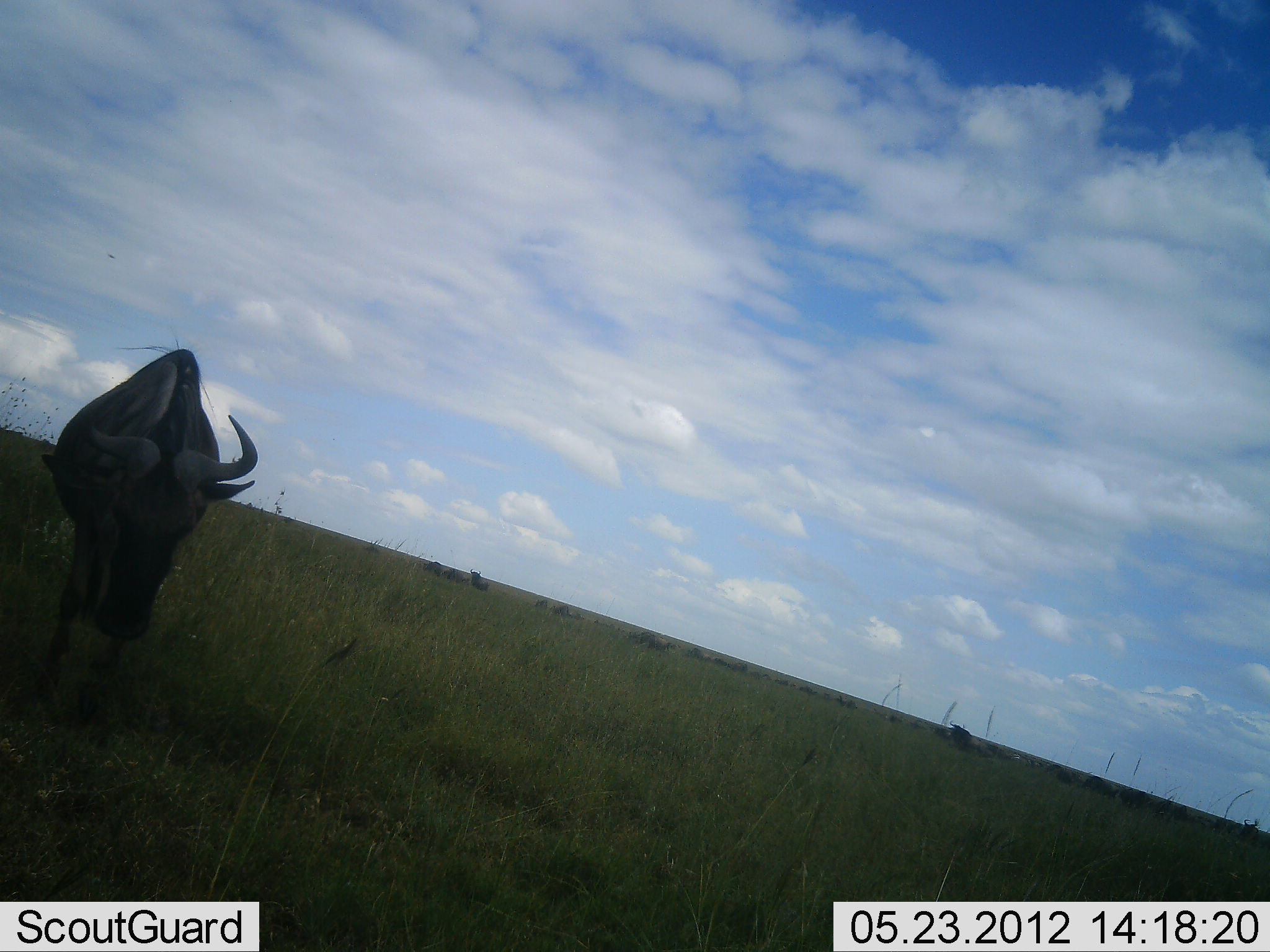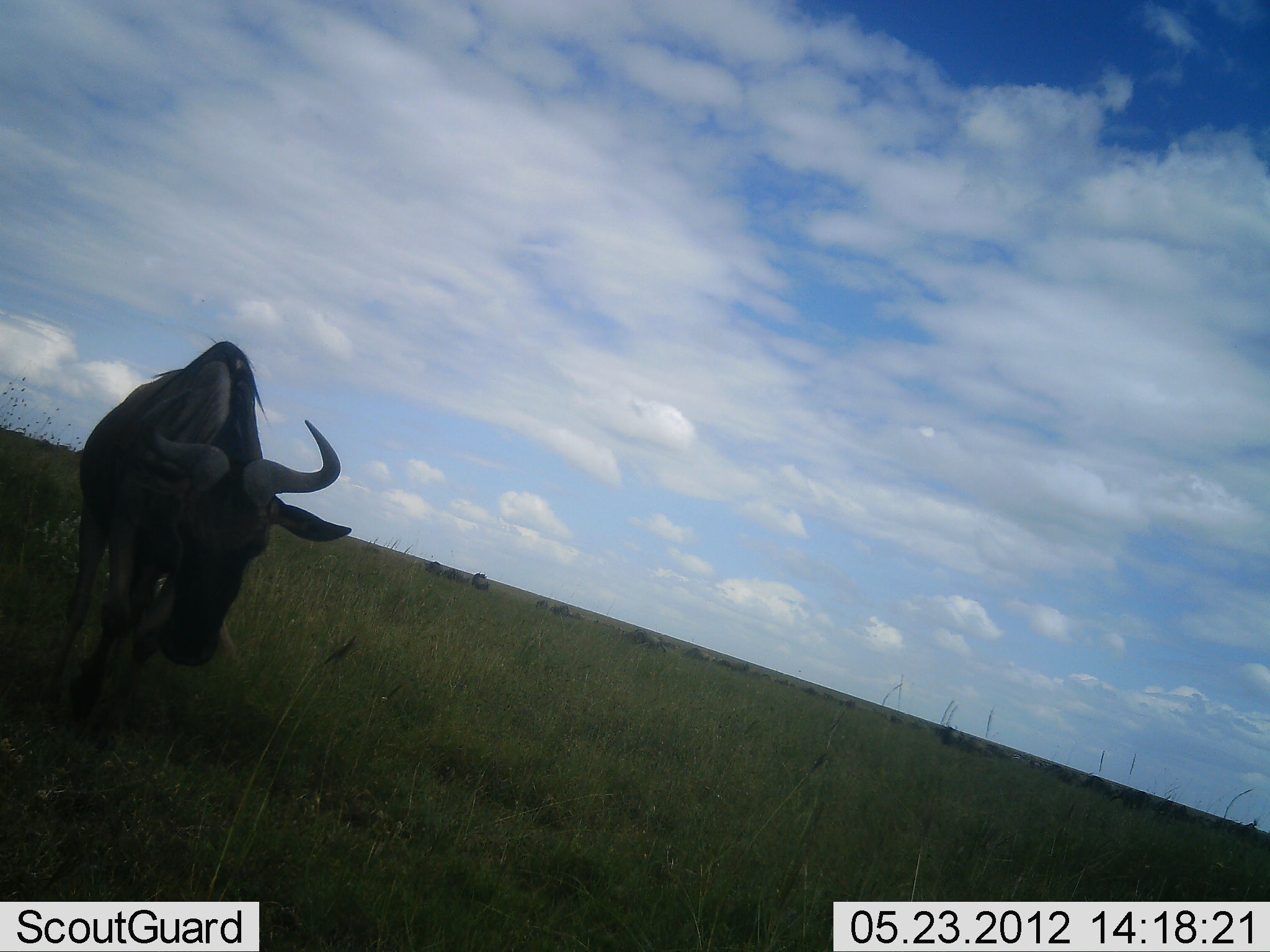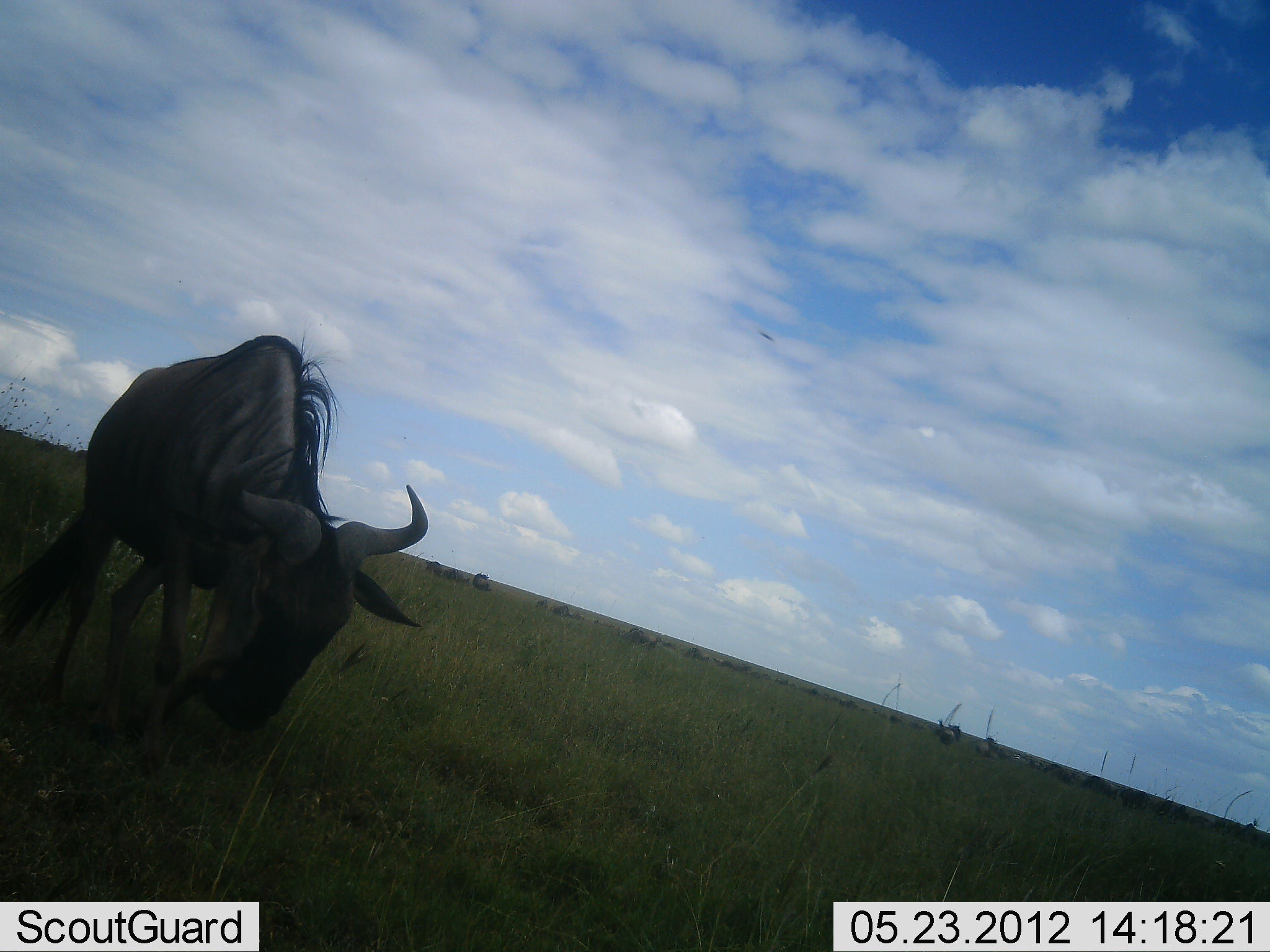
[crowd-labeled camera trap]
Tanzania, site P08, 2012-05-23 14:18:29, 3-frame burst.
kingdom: Animalia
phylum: Chordata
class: Mammalia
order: Artiodactyla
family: Bovidae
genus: Connochaetes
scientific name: Connochaetes taurinus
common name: blue wildebeest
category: wildebeest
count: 7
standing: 40%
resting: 0%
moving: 80%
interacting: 10%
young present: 0%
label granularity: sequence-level